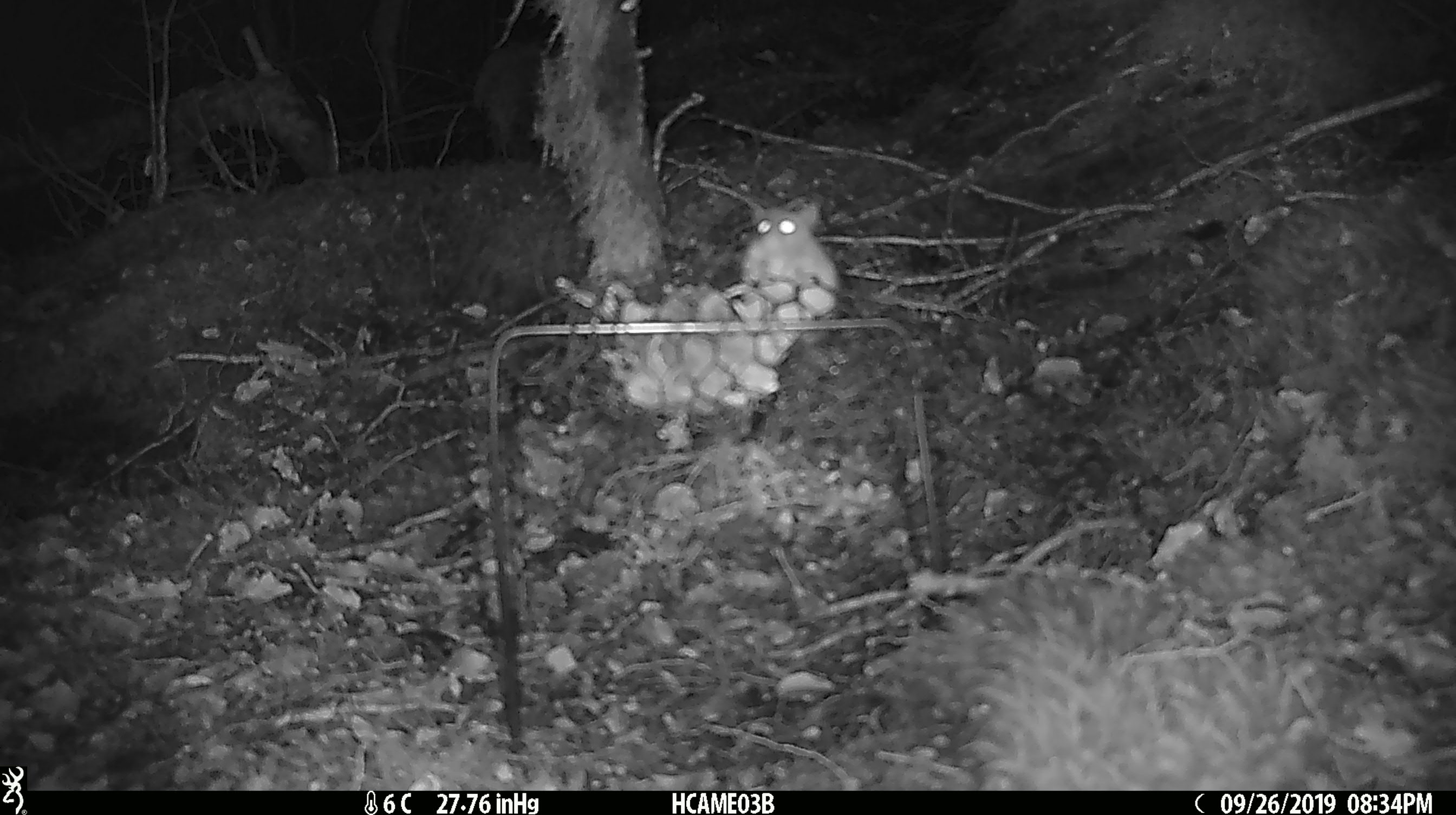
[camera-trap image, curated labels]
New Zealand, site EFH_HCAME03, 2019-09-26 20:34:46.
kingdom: Animalia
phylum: Chordata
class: Mammalia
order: Rodentia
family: Muridae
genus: Mus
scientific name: Mus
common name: mouse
Mouse (Mus).